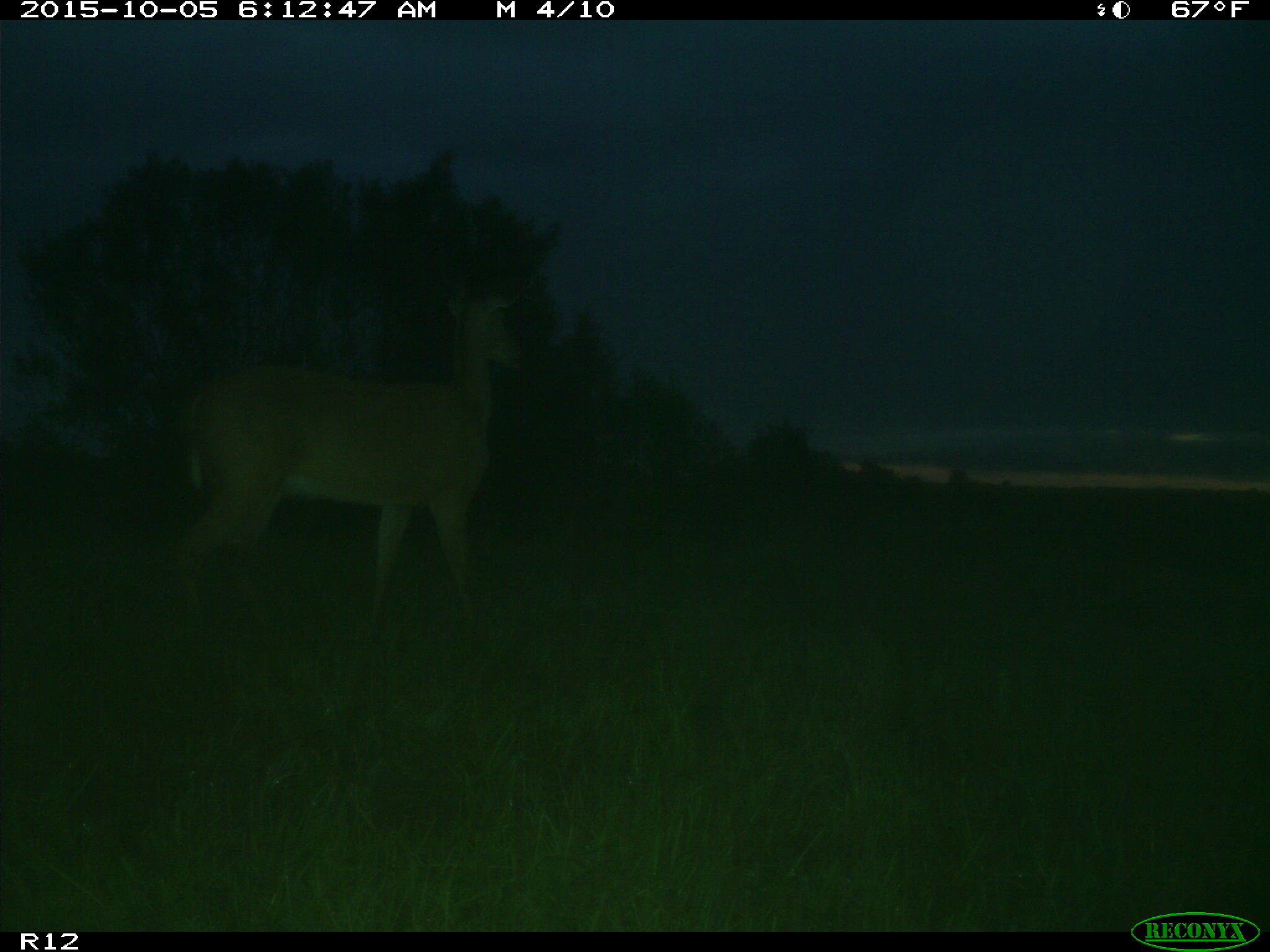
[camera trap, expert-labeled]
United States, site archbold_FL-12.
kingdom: Animalia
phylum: Chordata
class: Mammalia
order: Artiodactyla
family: Cervidae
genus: Odocoileus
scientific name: Odocoileus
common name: deer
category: unidentified deer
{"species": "unidentified deer (deer) (Odocoileus)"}